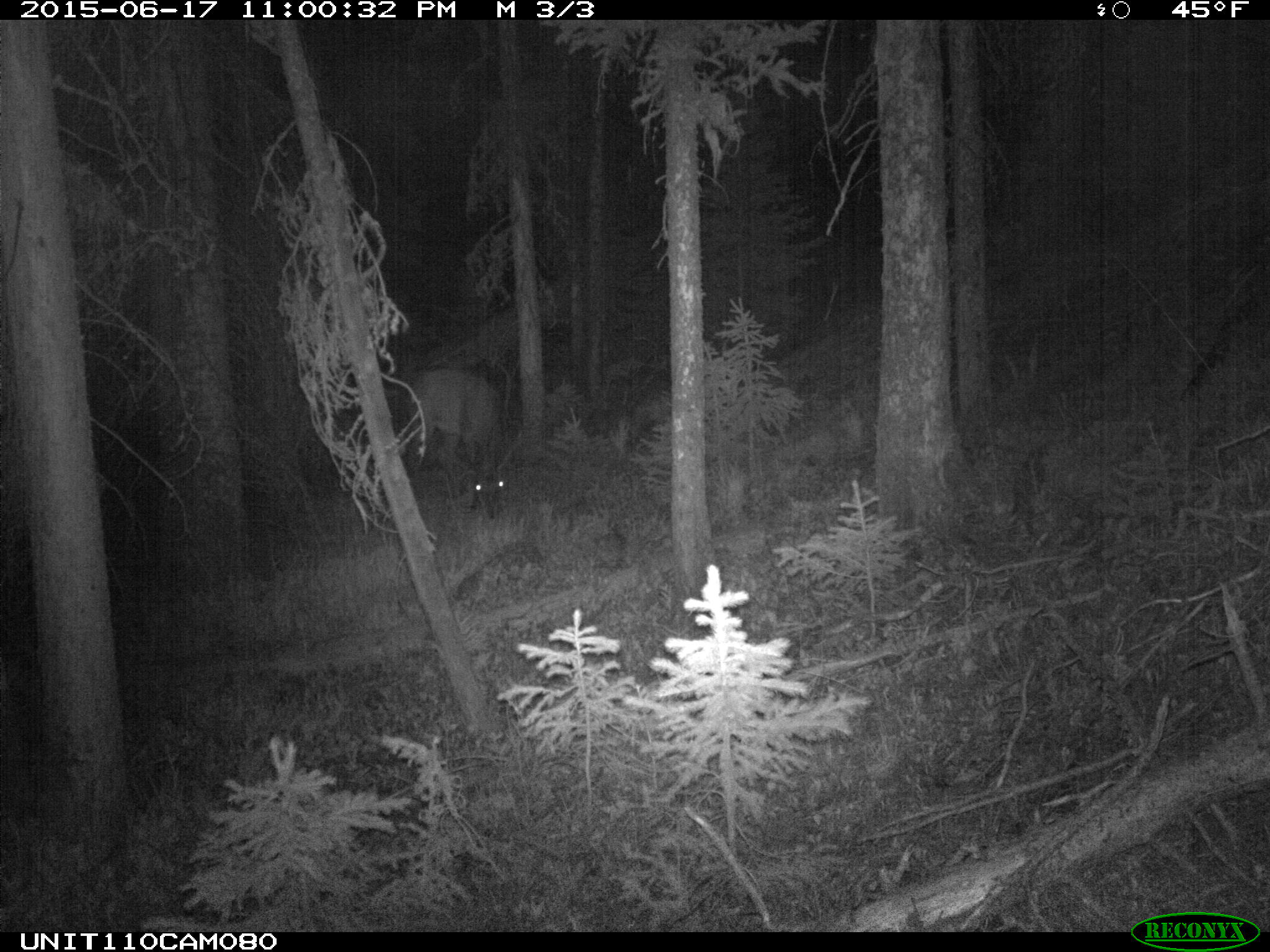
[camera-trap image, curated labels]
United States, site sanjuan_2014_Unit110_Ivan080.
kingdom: Animalia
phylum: Chordata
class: Mammalia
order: Artiodactyla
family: Cervidae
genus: Cervus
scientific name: Cervus elaphus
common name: red deer